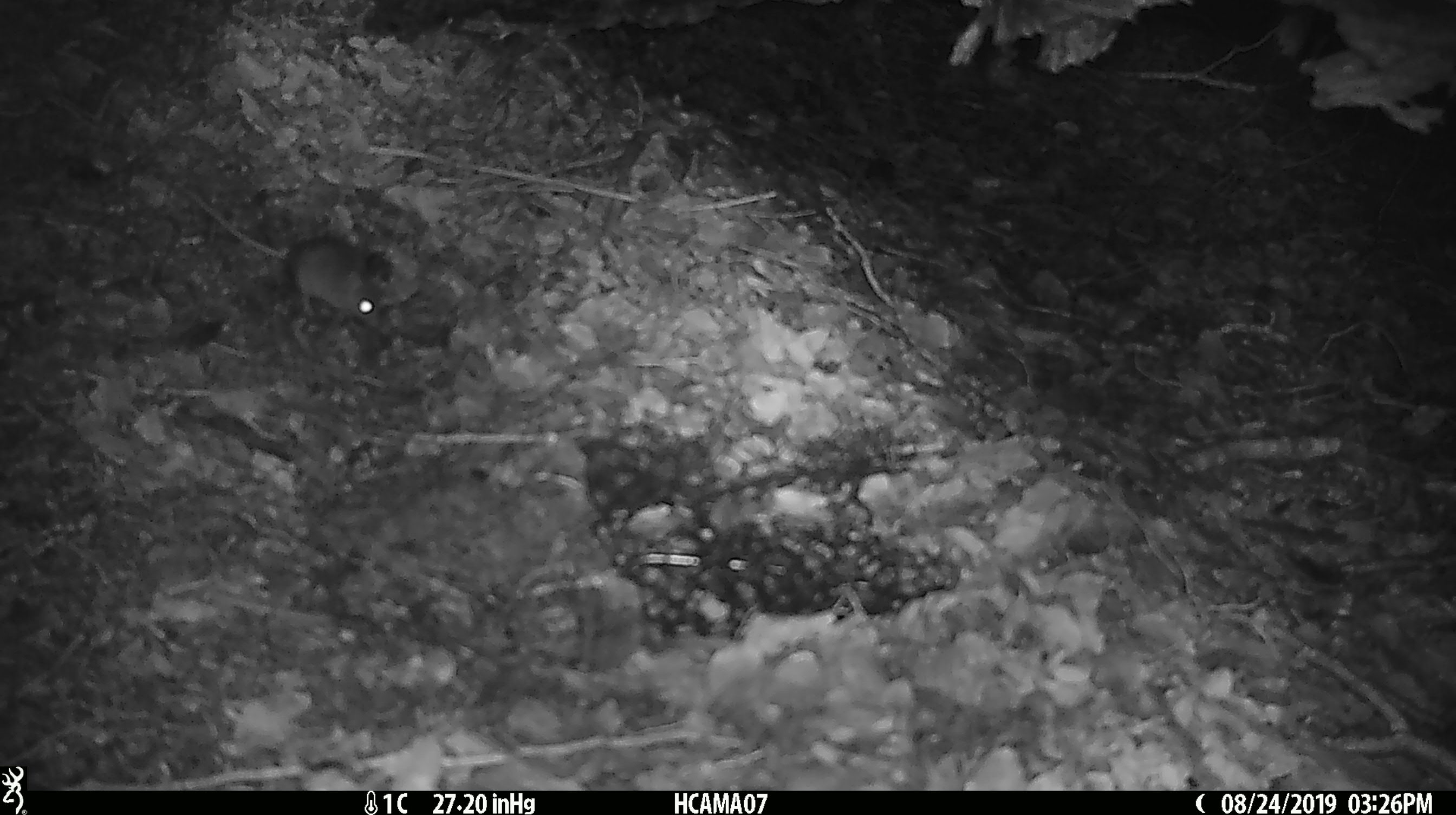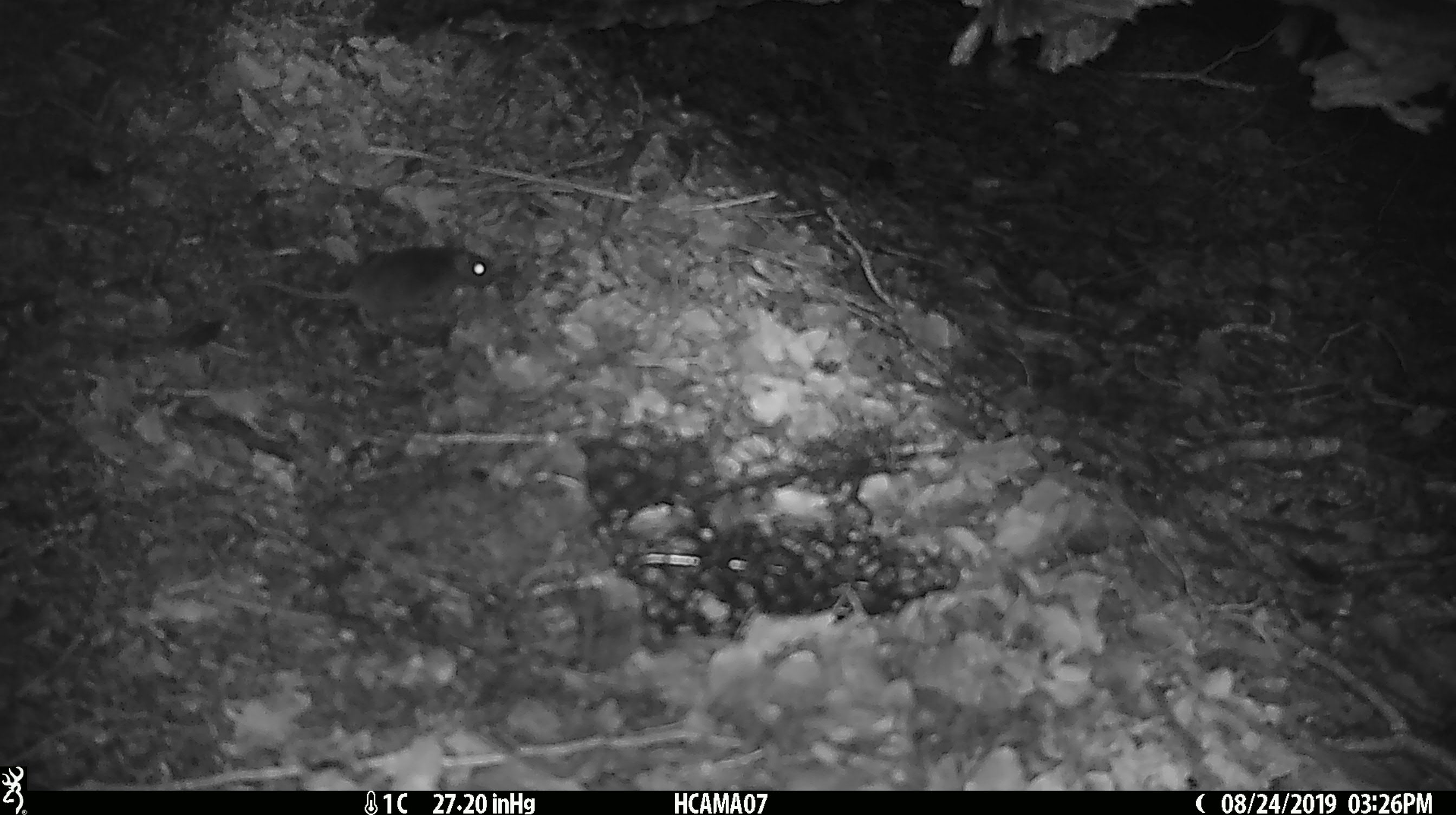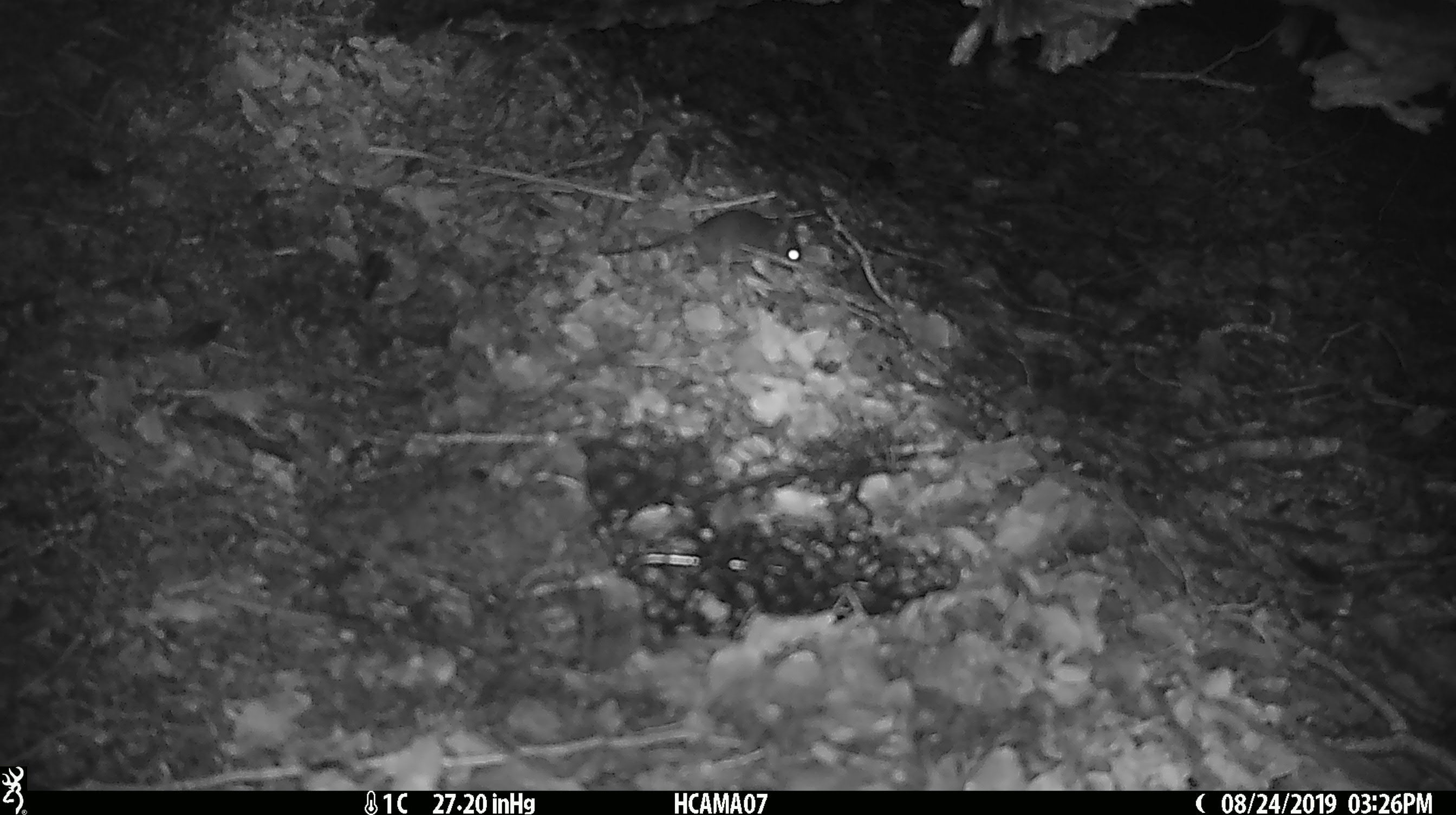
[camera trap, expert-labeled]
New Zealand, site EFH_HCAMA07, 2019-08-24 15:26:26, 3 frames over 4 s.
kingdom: Animalia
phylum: Chordata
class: Mammalia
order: Rodentia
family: Muridae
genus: Mus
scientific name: Mus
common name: mouse